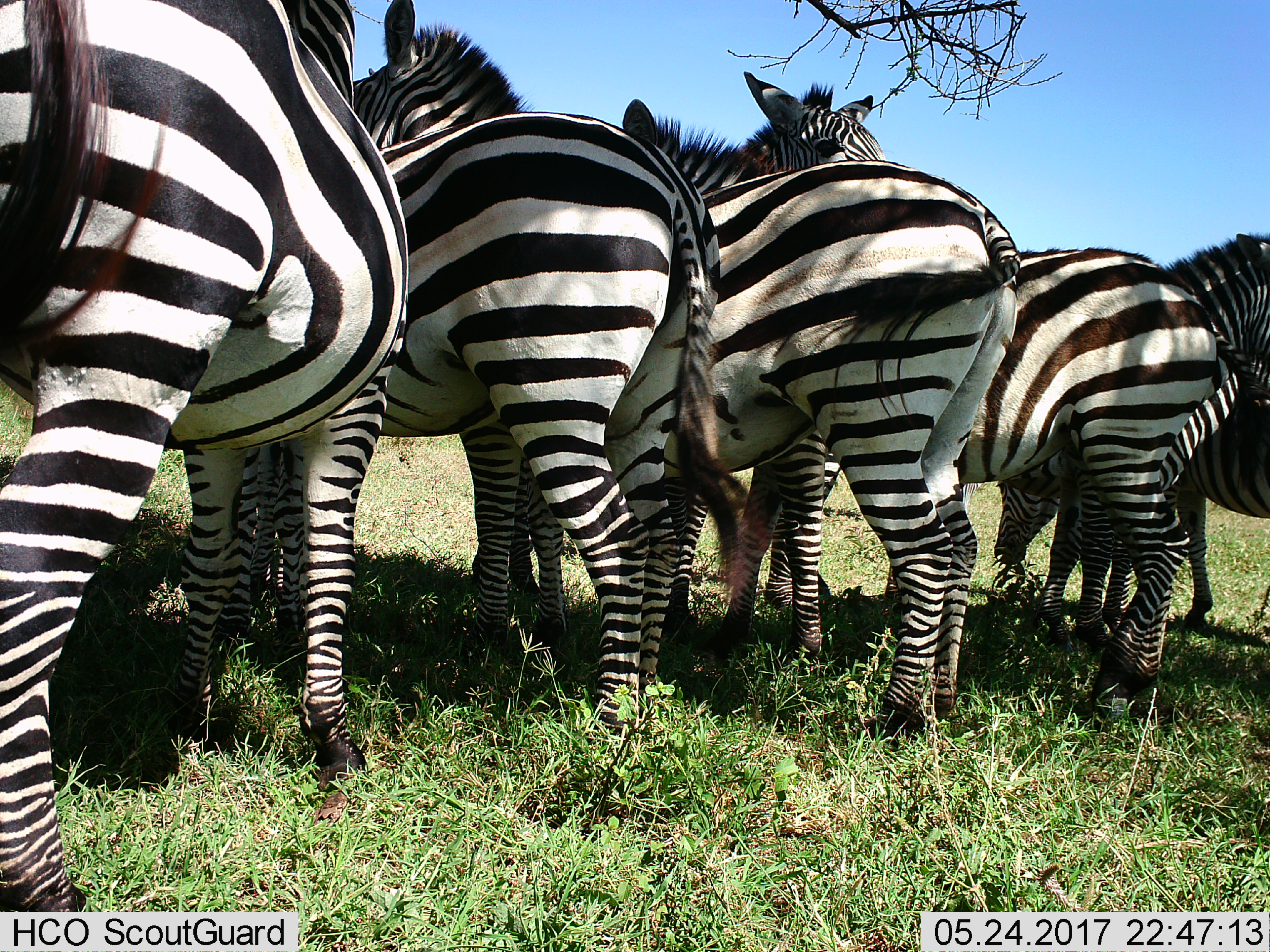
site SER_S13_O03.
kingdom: Animalia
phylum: Chordata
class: Mammalia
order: Perissodactyla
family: Equidae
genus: Equus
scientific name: Equus quagga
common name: plains zebra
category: zebraplains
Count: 7.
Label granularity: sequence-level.